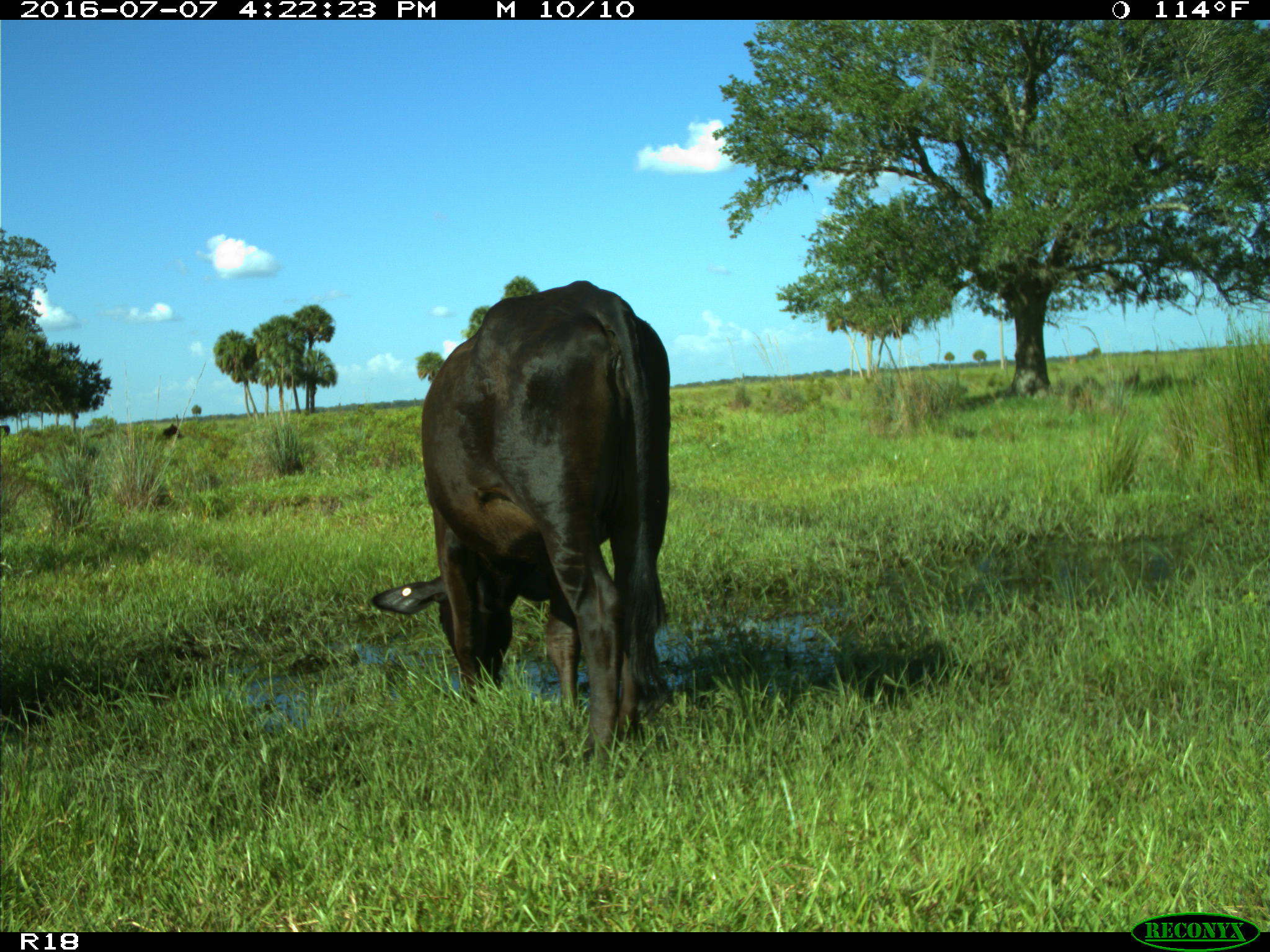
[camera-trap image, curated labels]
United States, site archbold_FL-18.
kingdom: Animalia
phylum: Chordata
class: Mammalia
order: Artiodactyla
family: Bovidae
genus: Bos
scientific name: Bos taurus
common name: domestic cow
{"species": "Bos taurus (domestic cow)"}